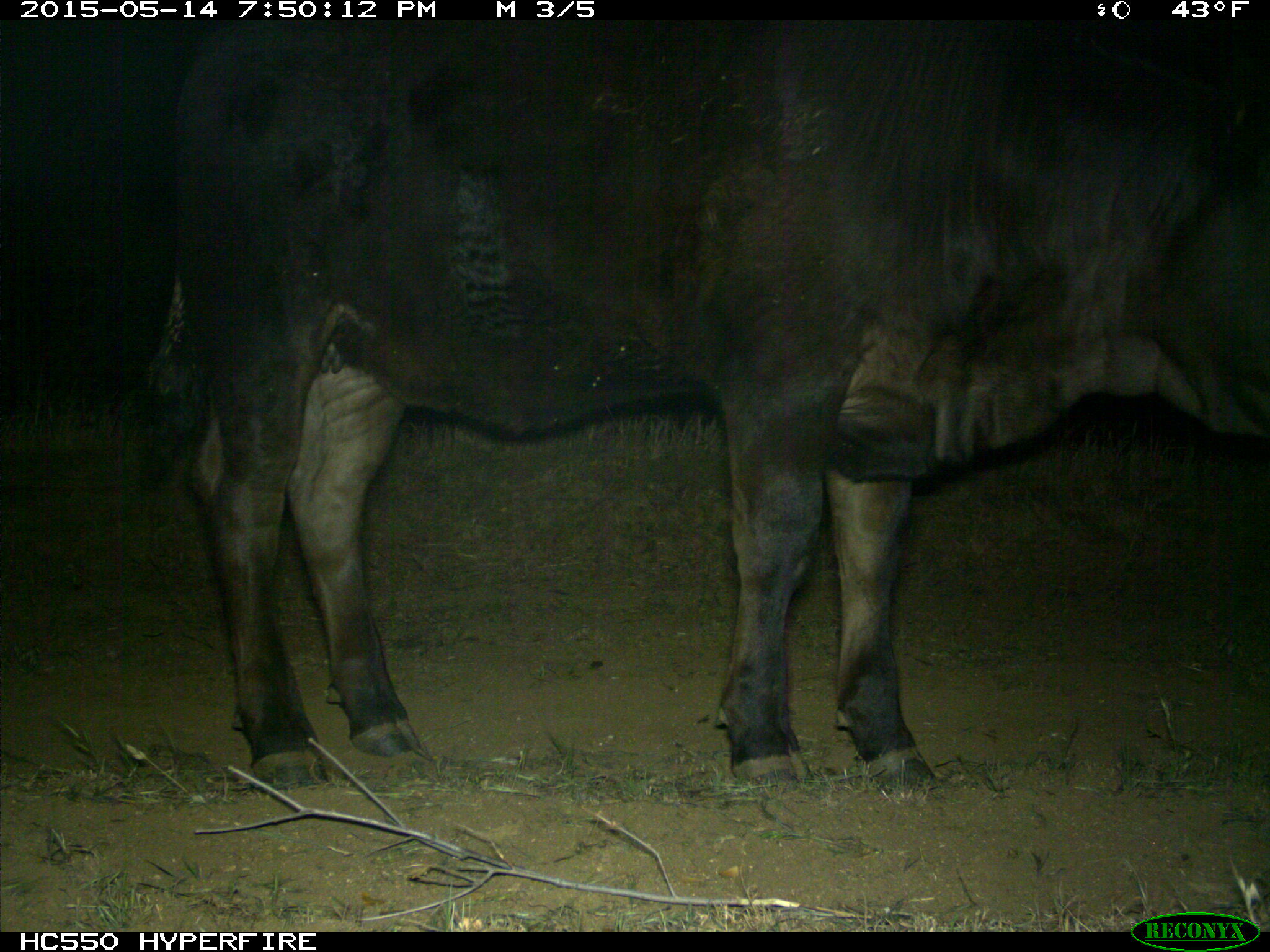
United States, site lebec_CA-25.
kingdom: Animalia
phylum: Chordata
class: Mammalia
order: Artiodactyla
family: Bovidae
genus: Bos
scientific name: Bos taurus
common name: domestic cow